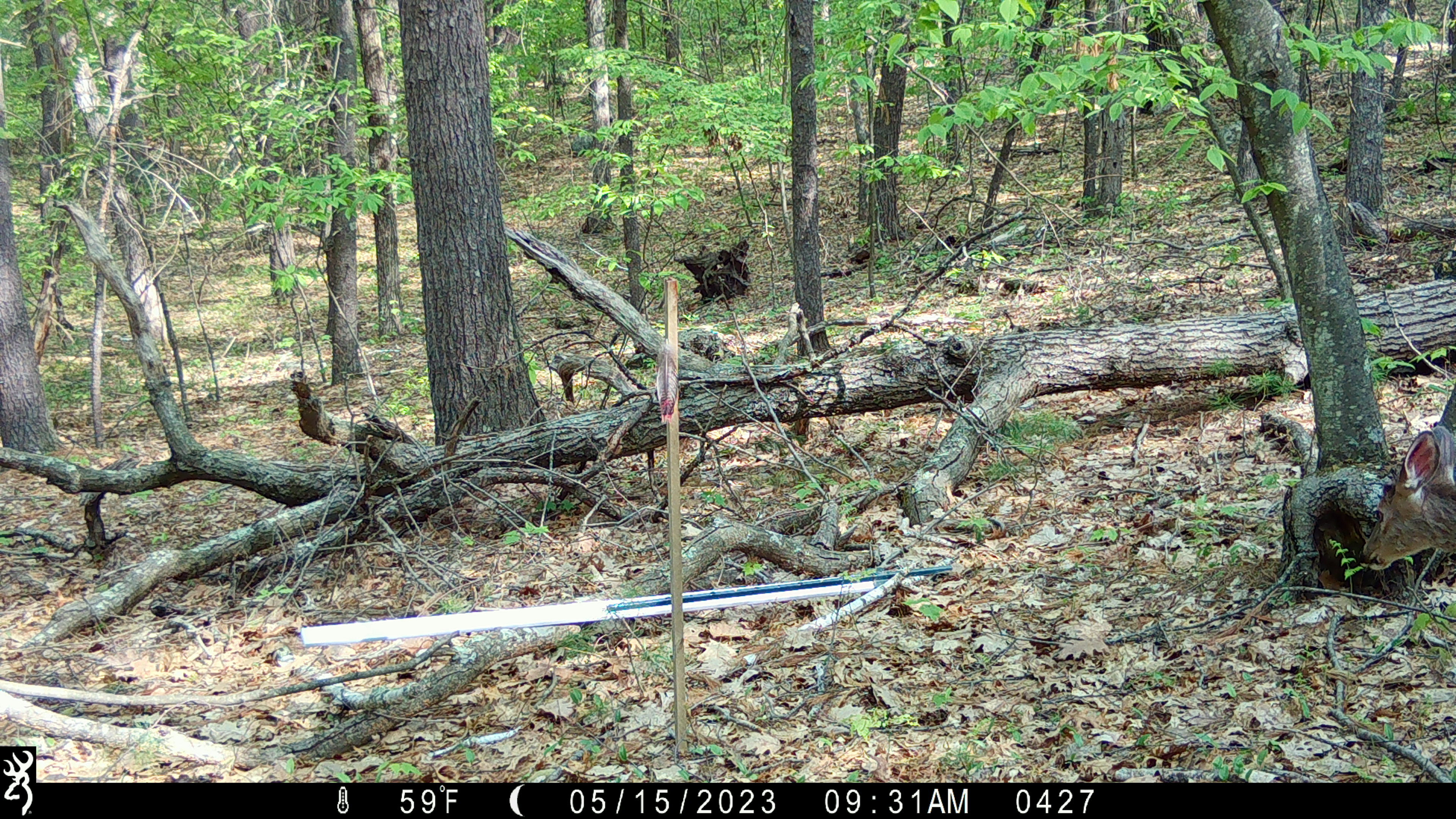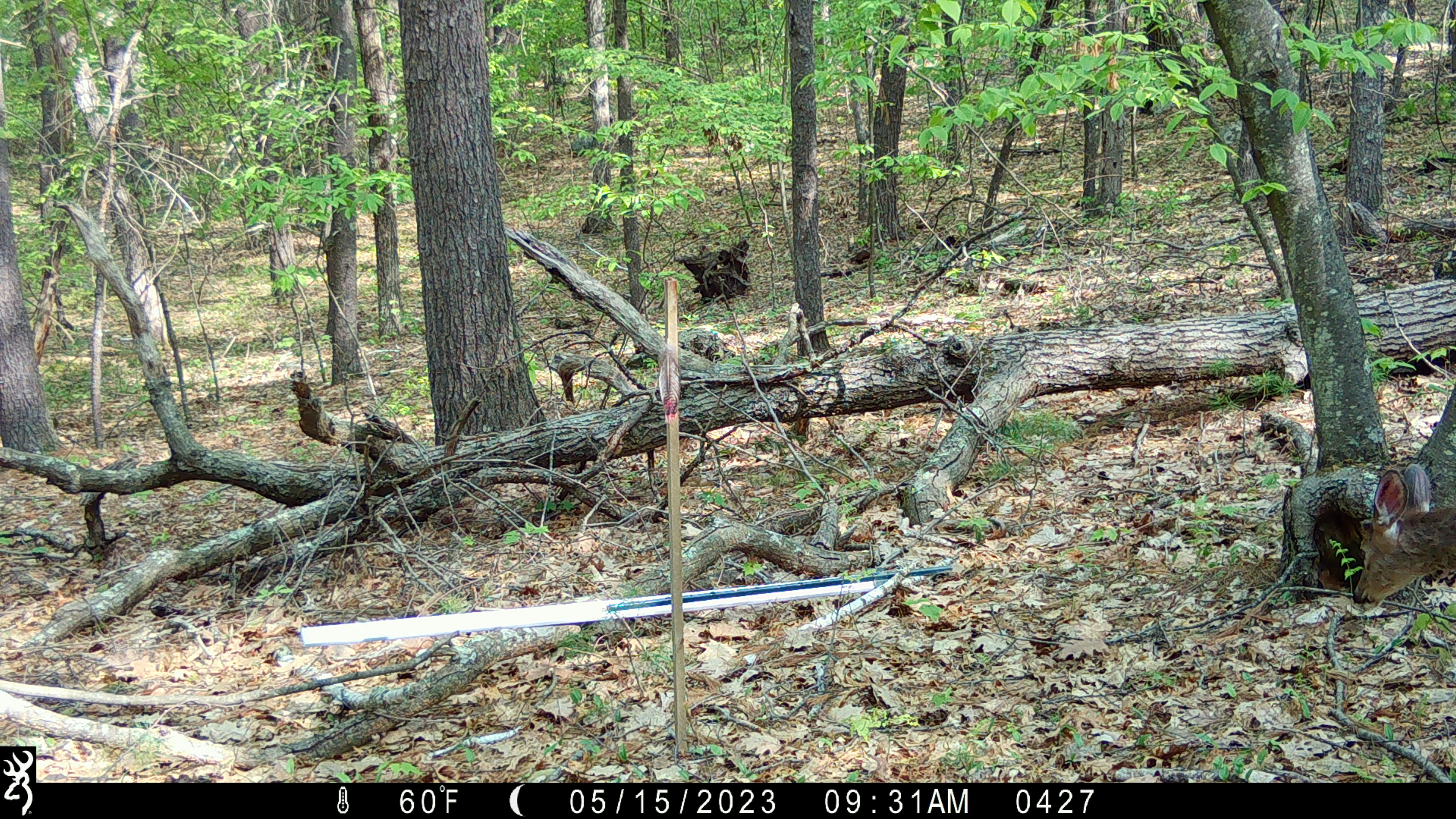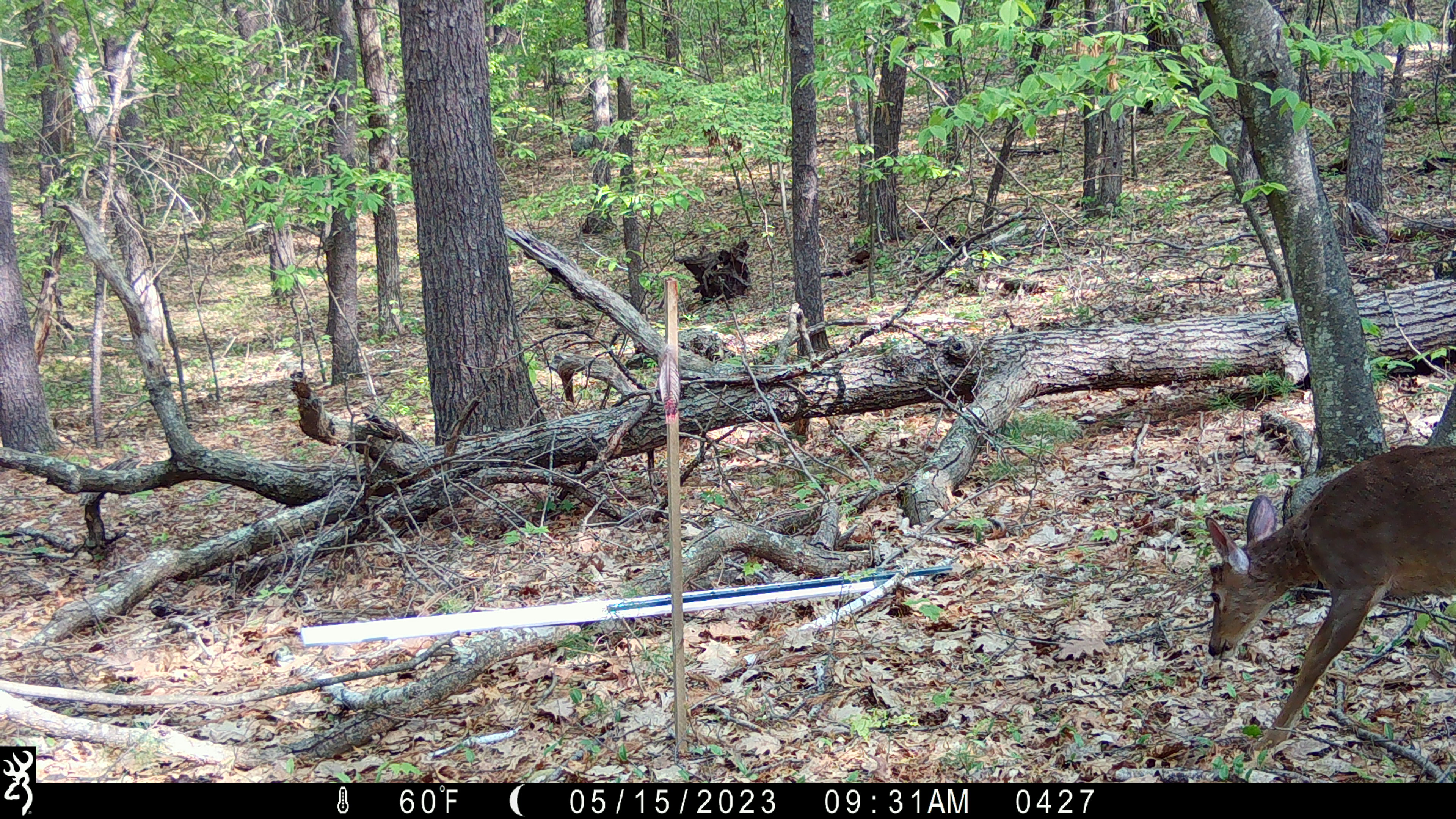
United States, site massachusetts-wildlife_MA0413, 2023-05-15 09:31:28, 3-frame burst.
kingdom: Animalia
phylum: Chordata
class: Mammalia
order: Artiodactyla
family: Cervidae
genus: Odocoileus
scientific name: Odocoileus virginianus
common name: white-tailed deer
White-tailed deer (Odocoileus virginianus).